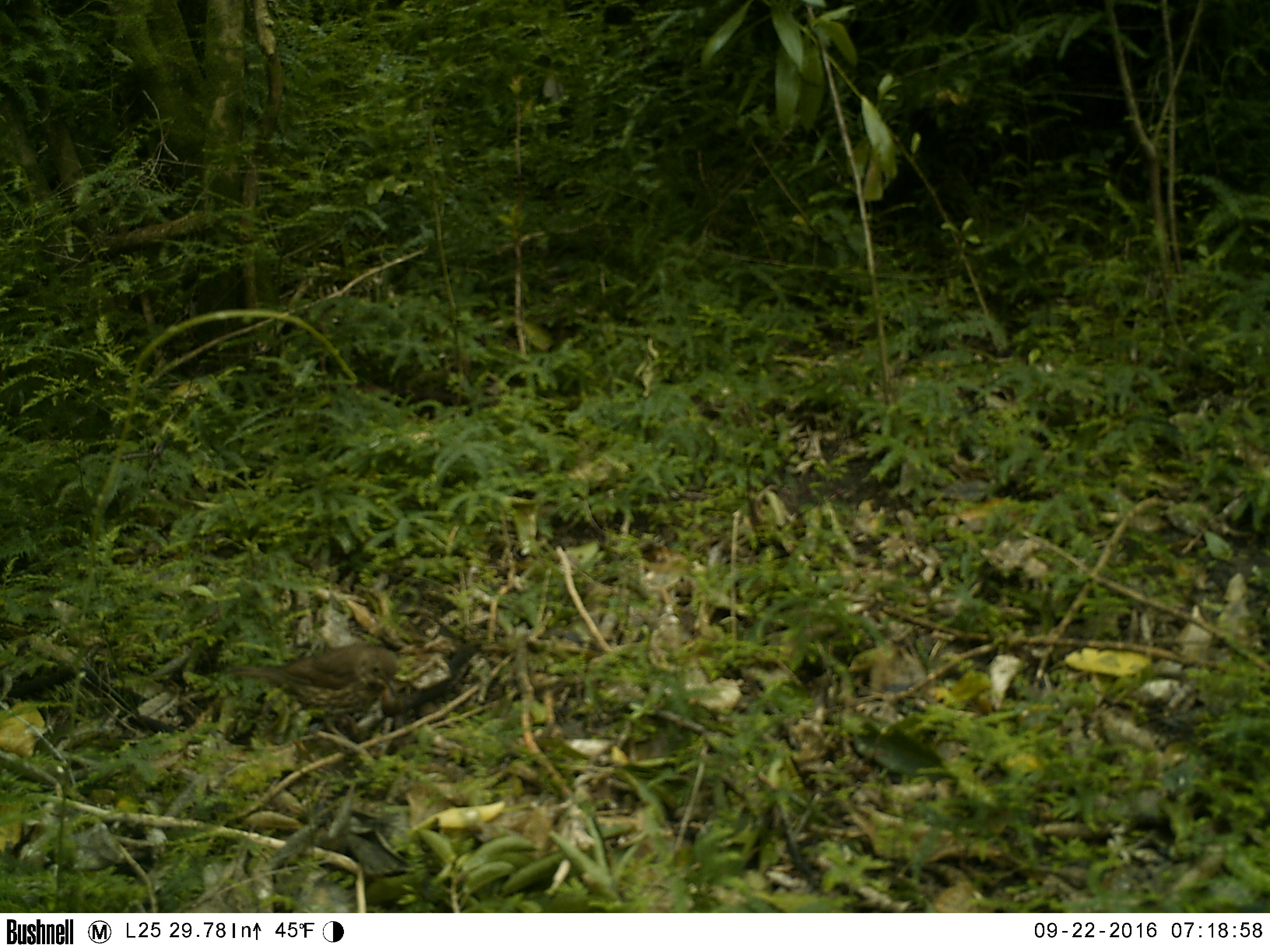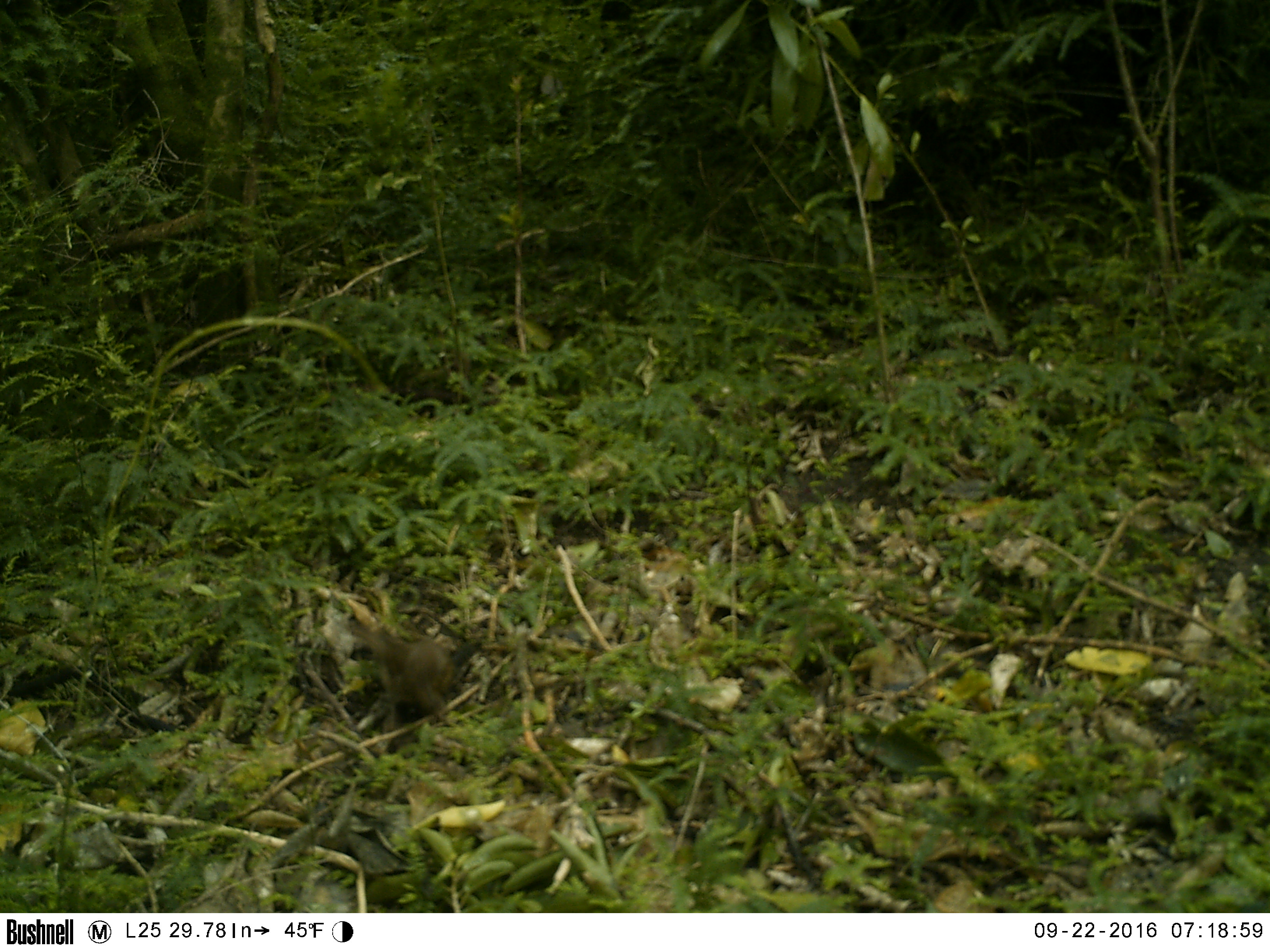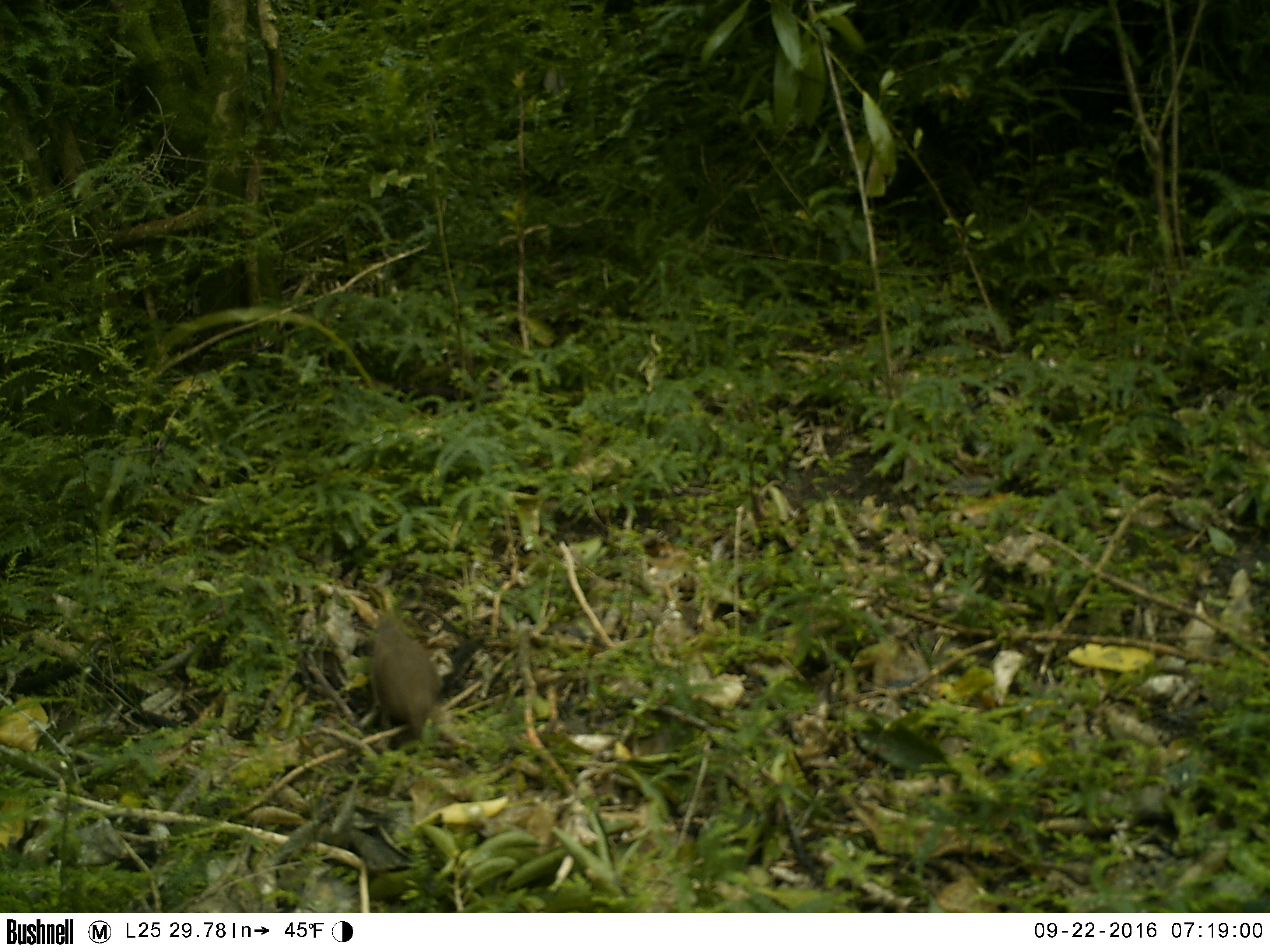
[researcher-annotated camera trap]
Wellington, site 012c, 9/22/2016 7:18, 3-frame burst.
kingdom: Animalia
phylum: Chordata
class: Aves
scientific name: Aves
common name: bird